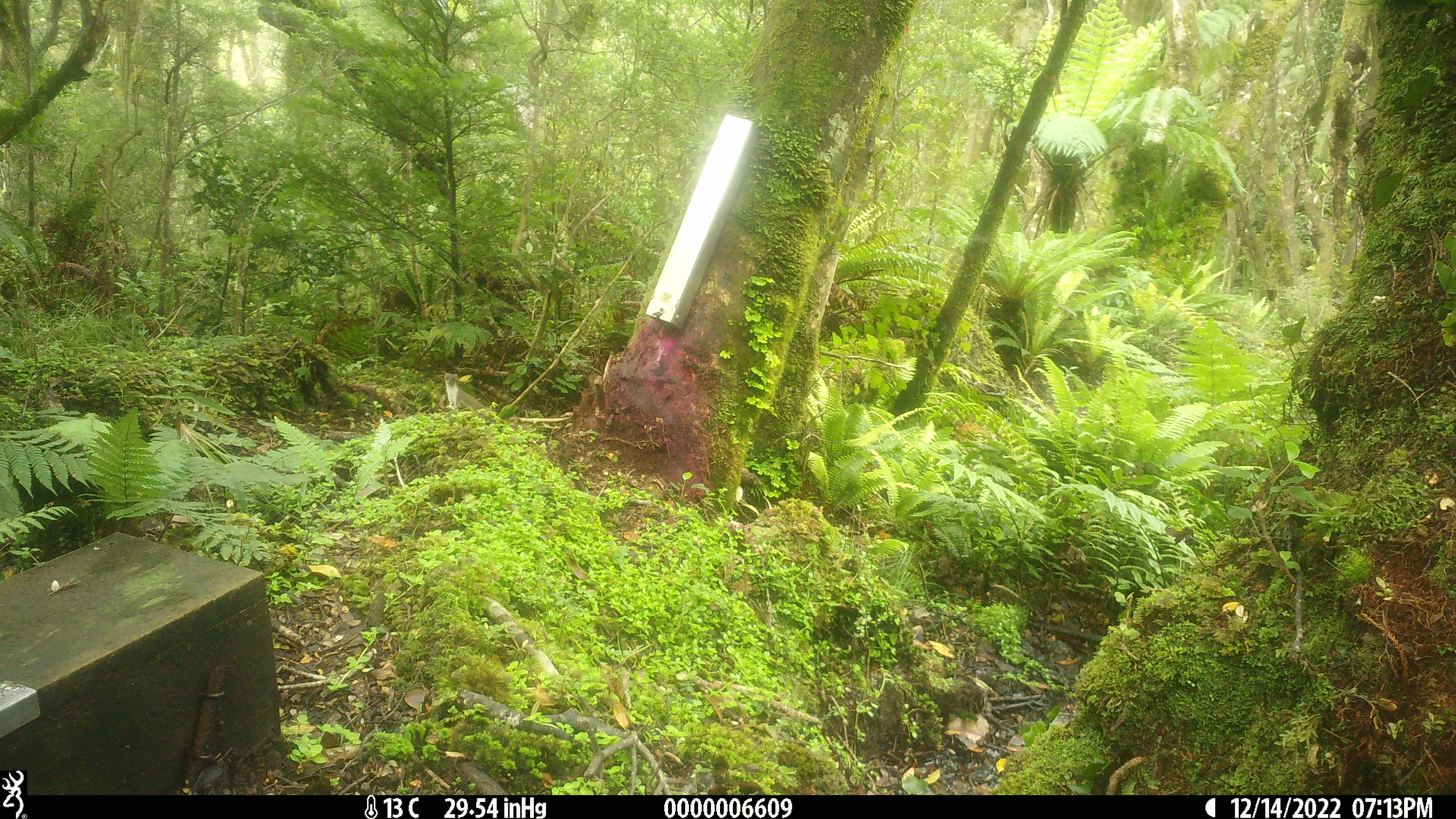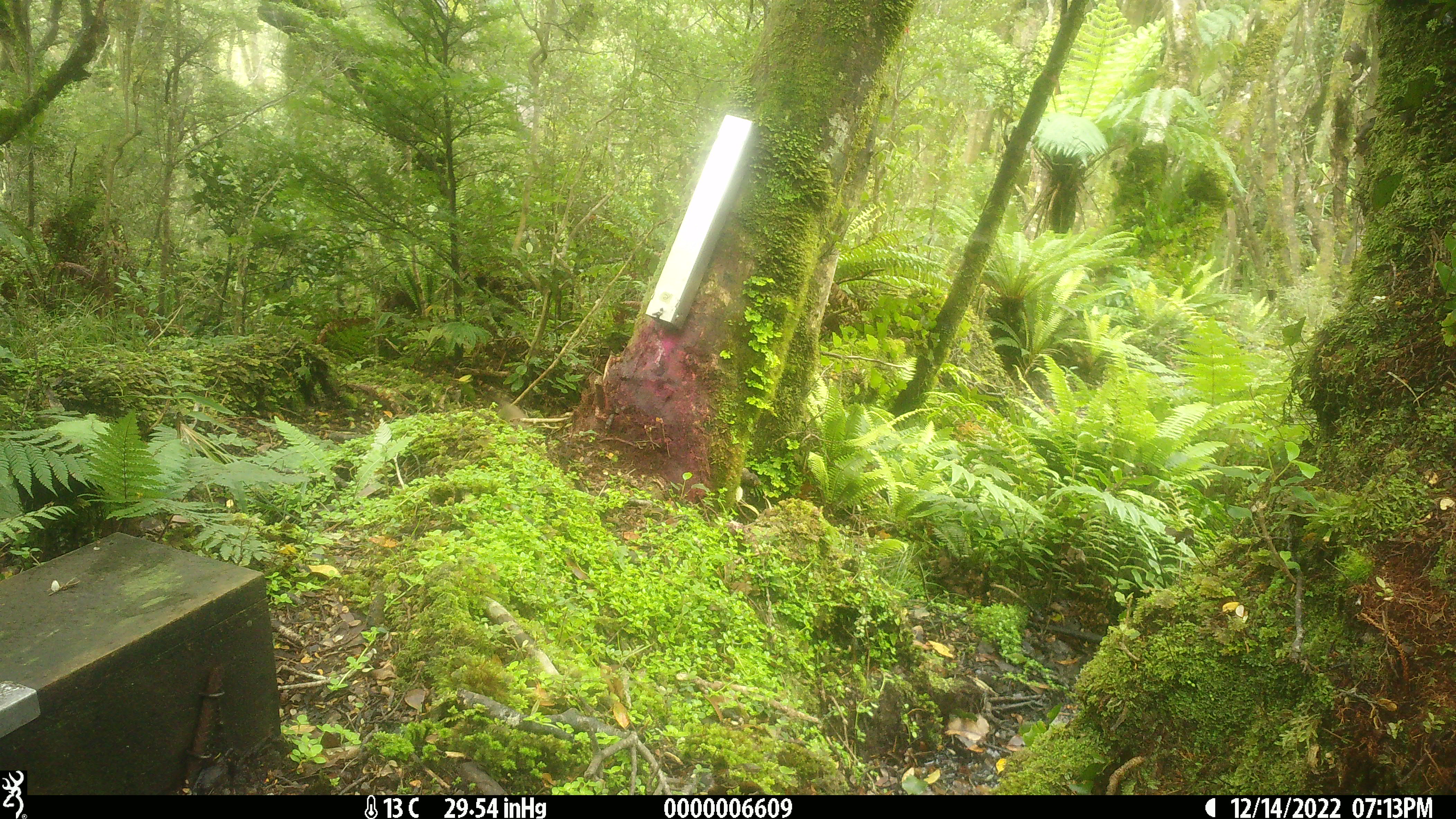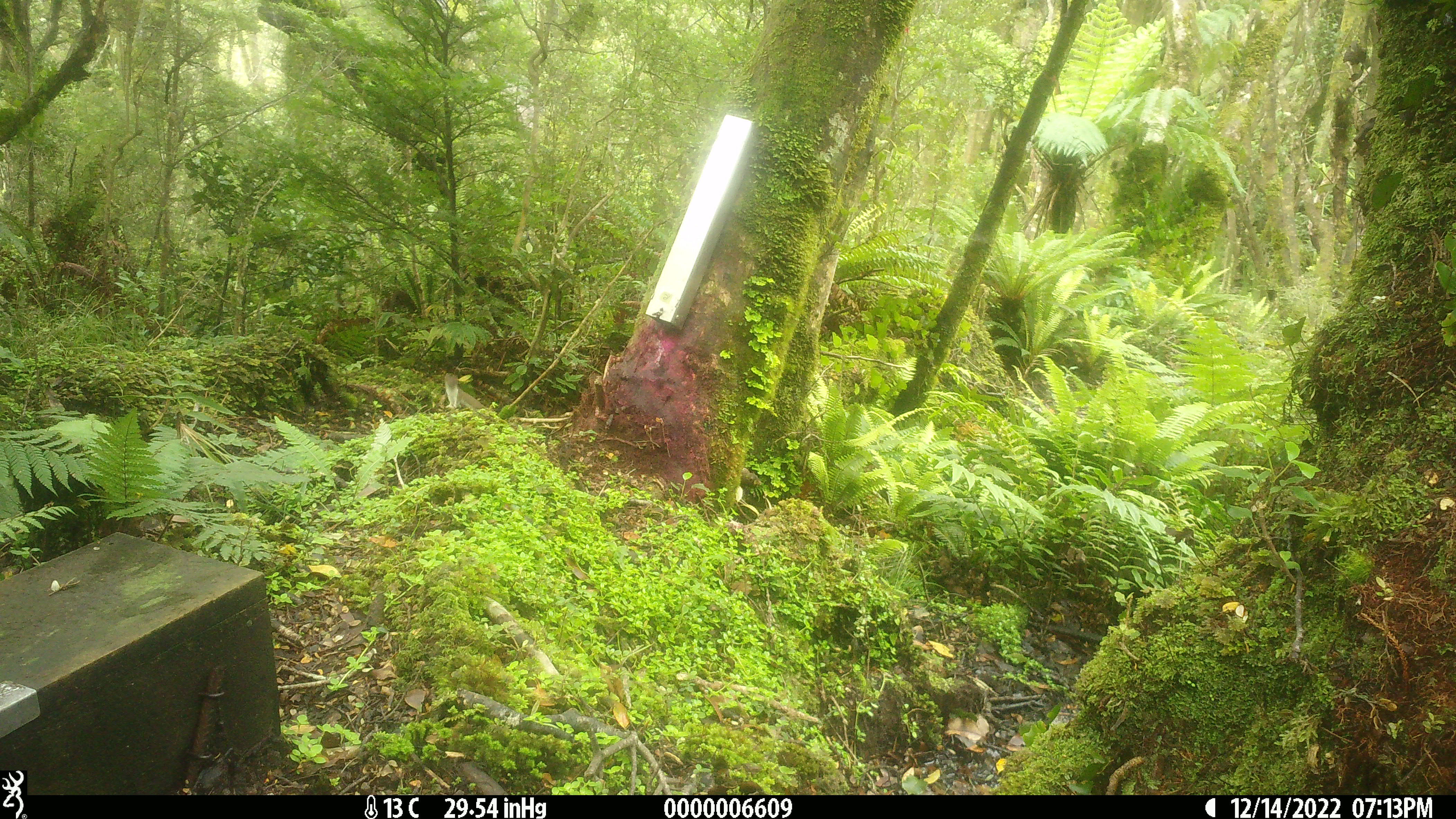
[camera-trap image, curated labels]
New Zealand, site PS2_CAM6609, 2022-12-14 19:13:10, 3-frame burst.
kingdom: Animalia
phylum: Chordata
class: Mammalia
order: Carnivora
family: Mustelidae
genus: Mustela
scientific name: Mustela erminea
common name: stoat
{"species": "stoat (Mustela erminea)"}